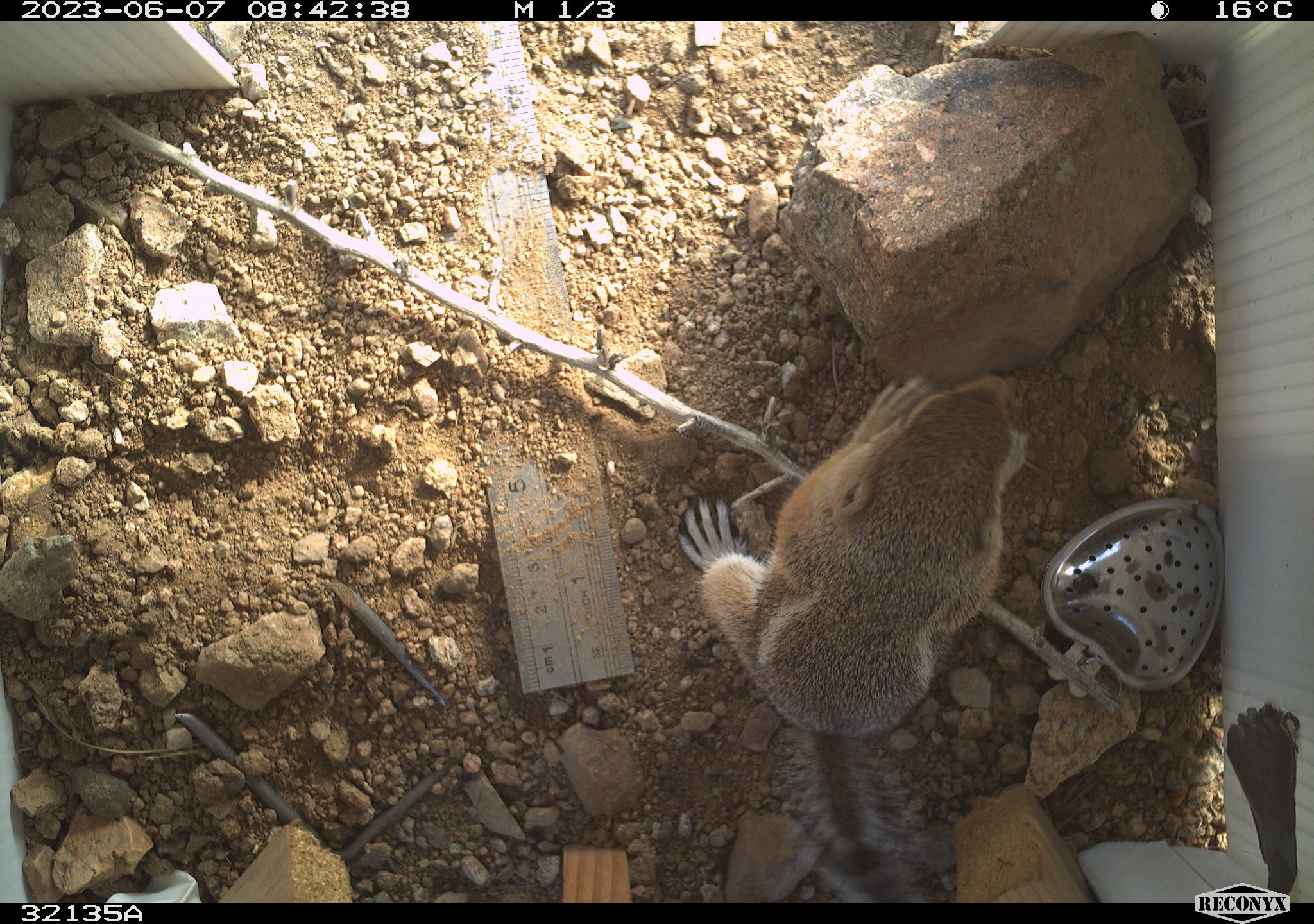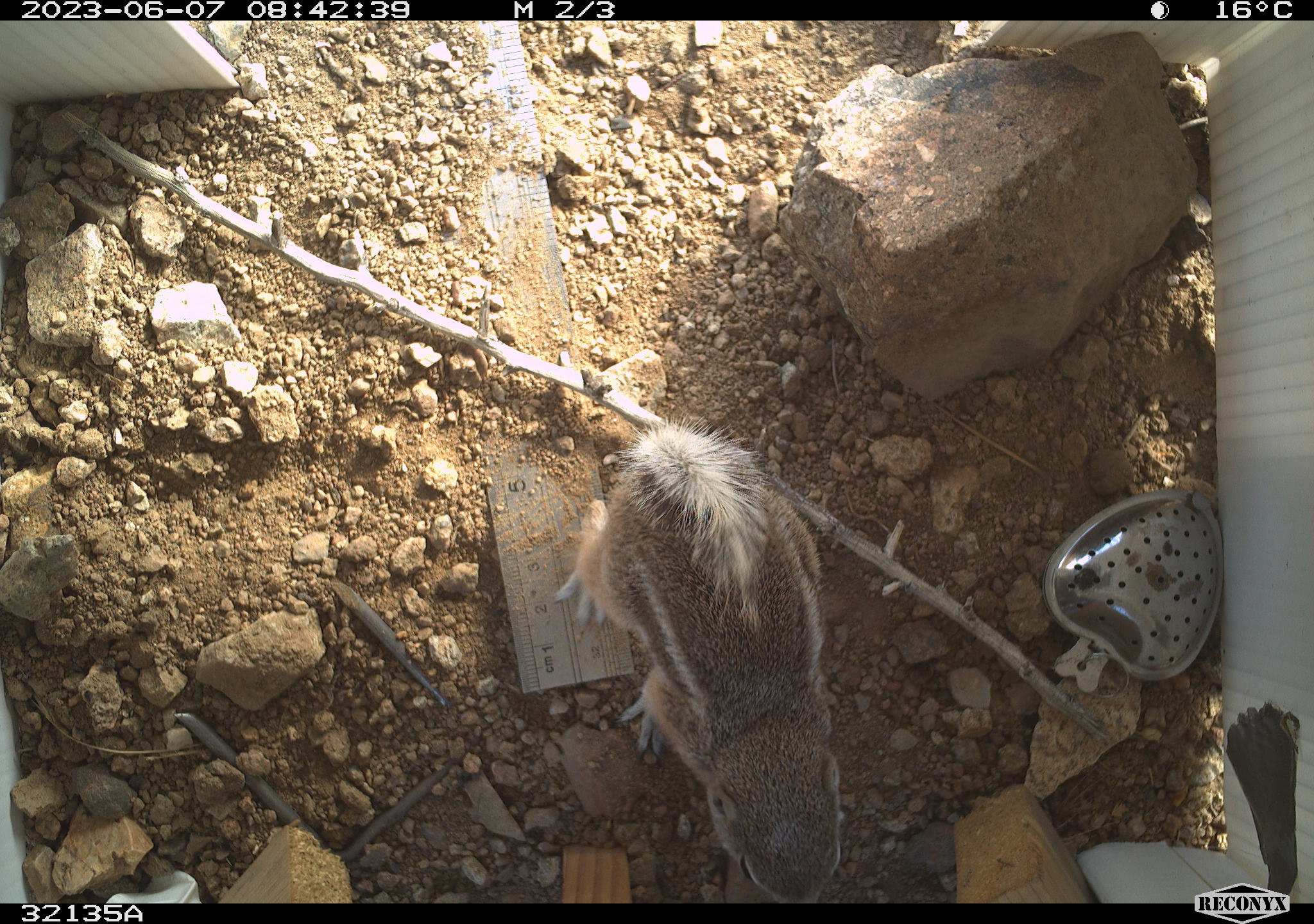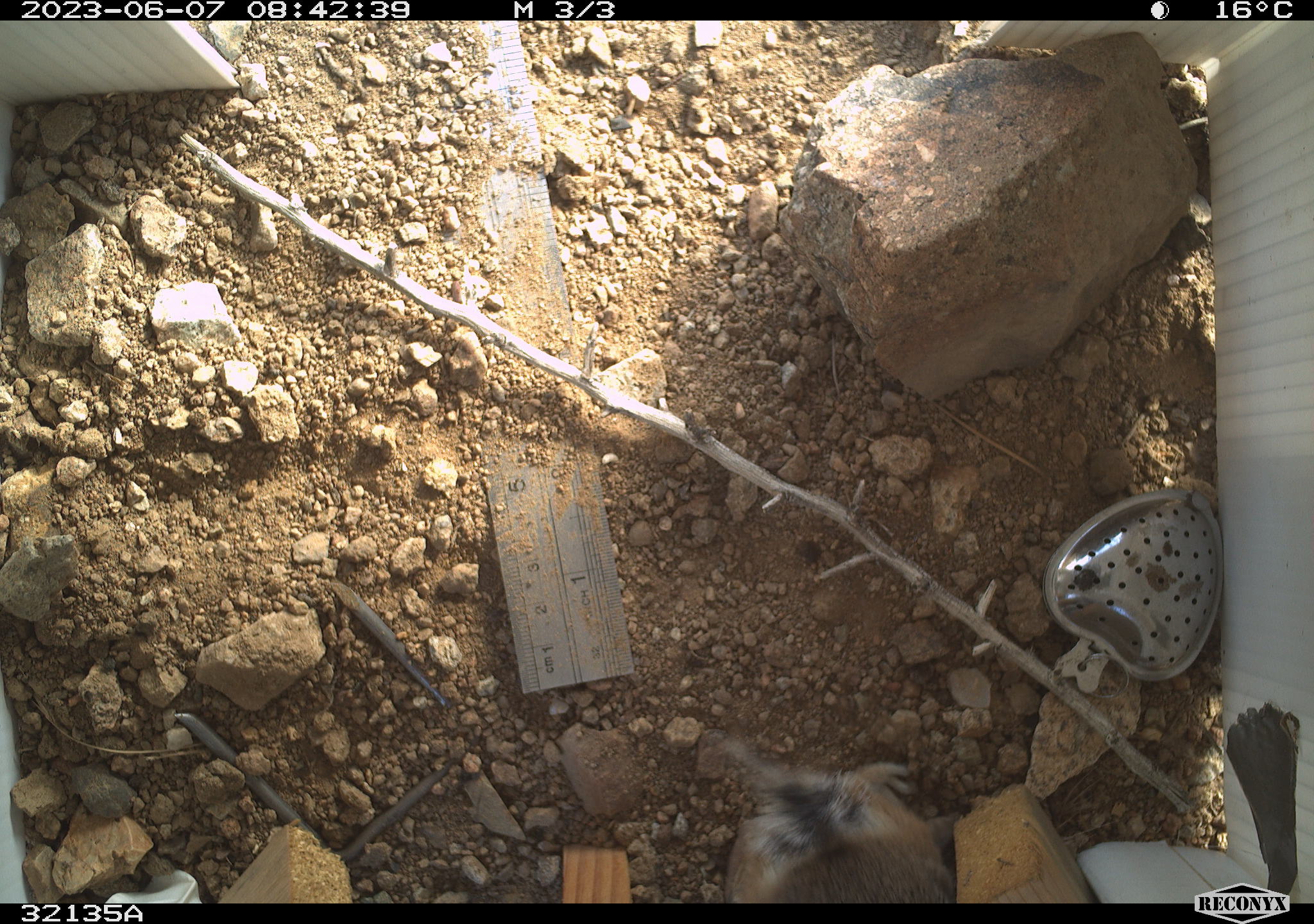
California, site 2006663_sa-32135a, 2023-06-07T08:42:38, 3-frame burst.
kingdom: Animalia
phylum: Chordata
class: Mammalia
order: Rodentia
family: Sciuridae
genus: Ammospermophilus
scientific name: Ammospermophilus leucurus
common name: white-tailed antelope squirrel